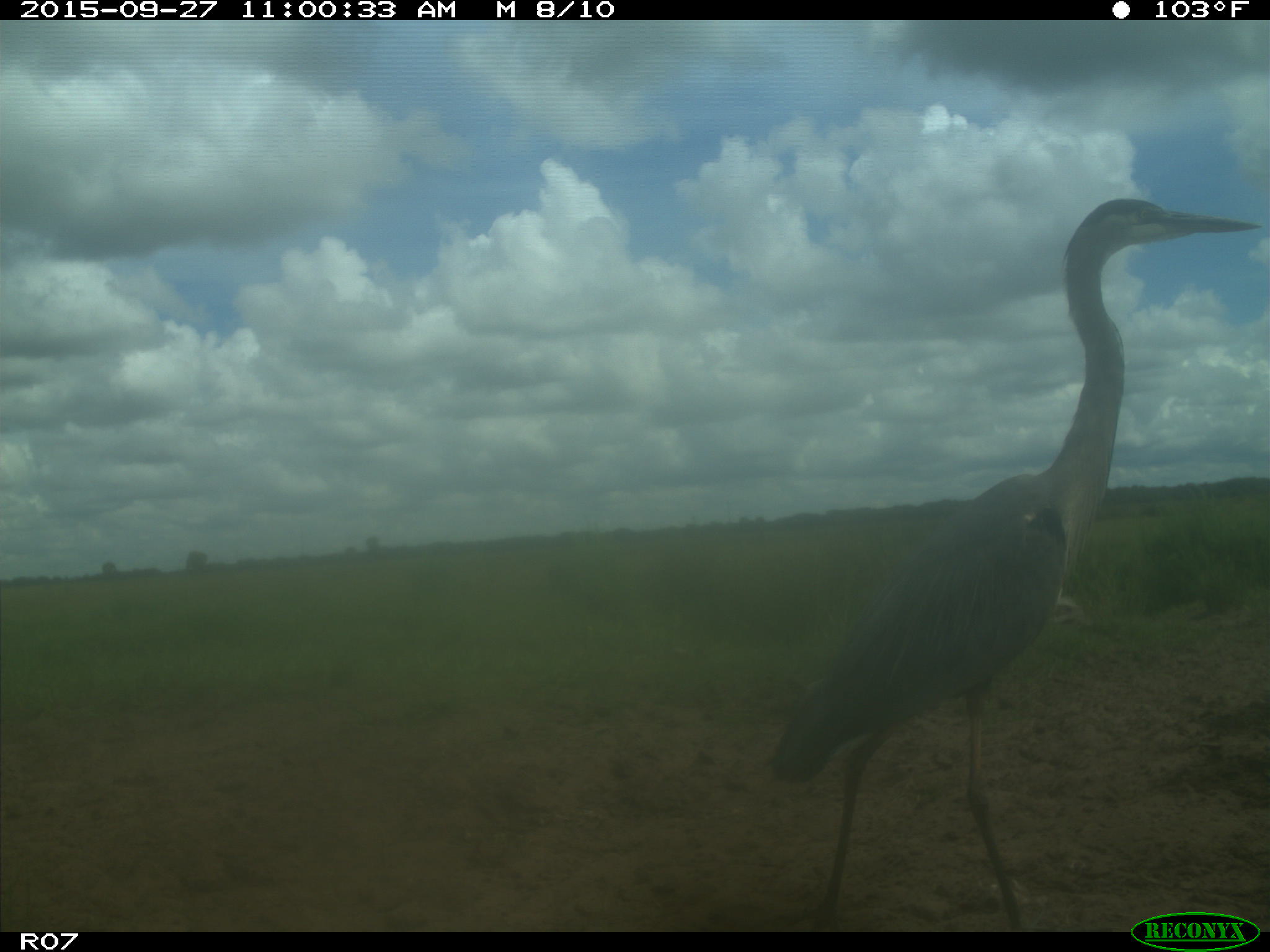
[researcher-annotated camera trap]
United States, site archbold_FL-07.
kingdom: Animalia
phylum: Chordata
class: Aves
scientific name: Aves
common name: birds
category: unidentified bird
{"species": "unidentified bird (birds) (Aves)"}